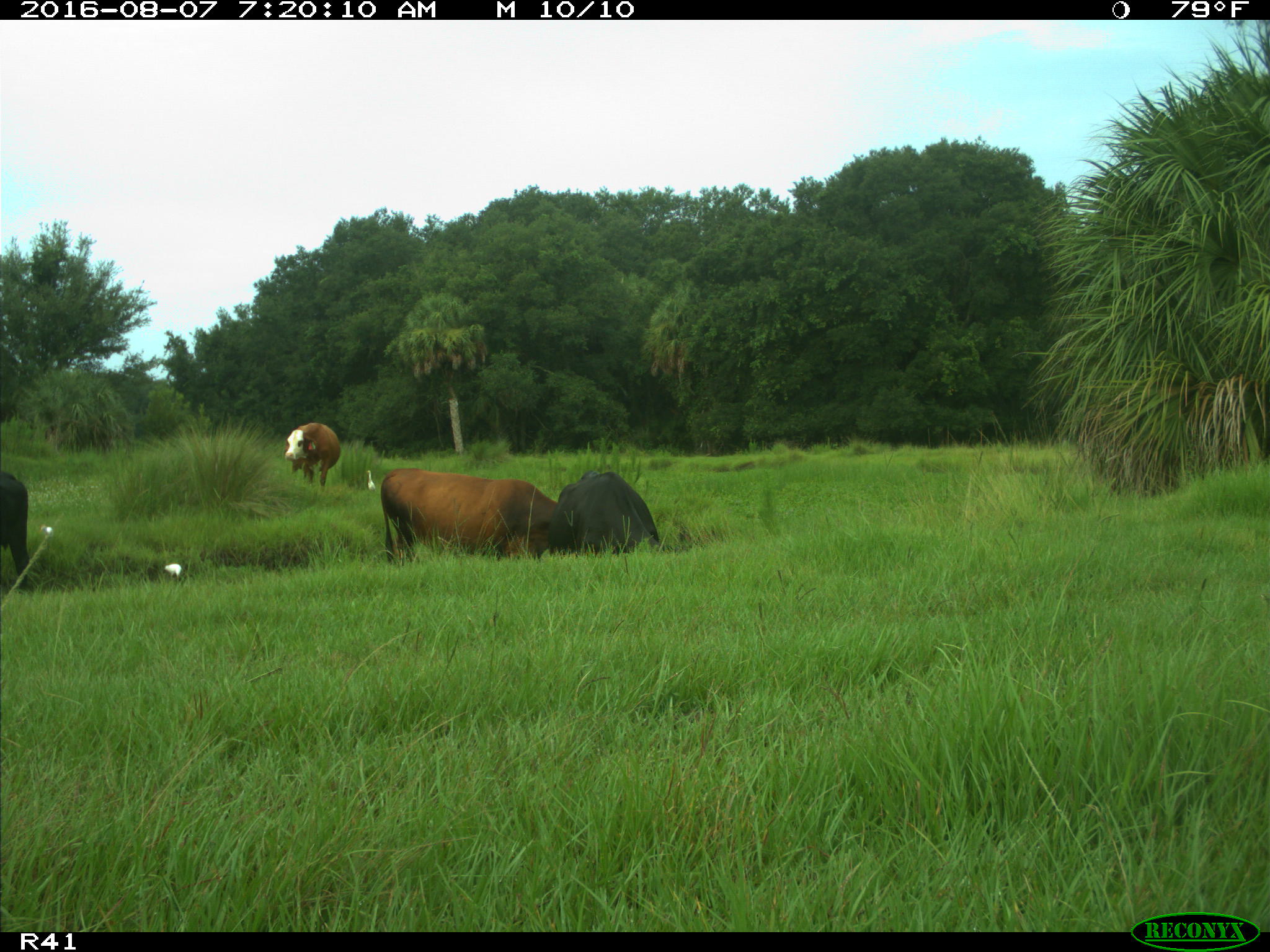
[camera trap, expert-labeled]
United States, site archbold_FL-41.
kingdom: Animalia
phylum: Chordata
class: Mammalia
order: Artiodactyla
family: Bovidae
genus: Bos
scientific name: Bos taurus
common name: domestic cow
Bos taurus (domestic cow).